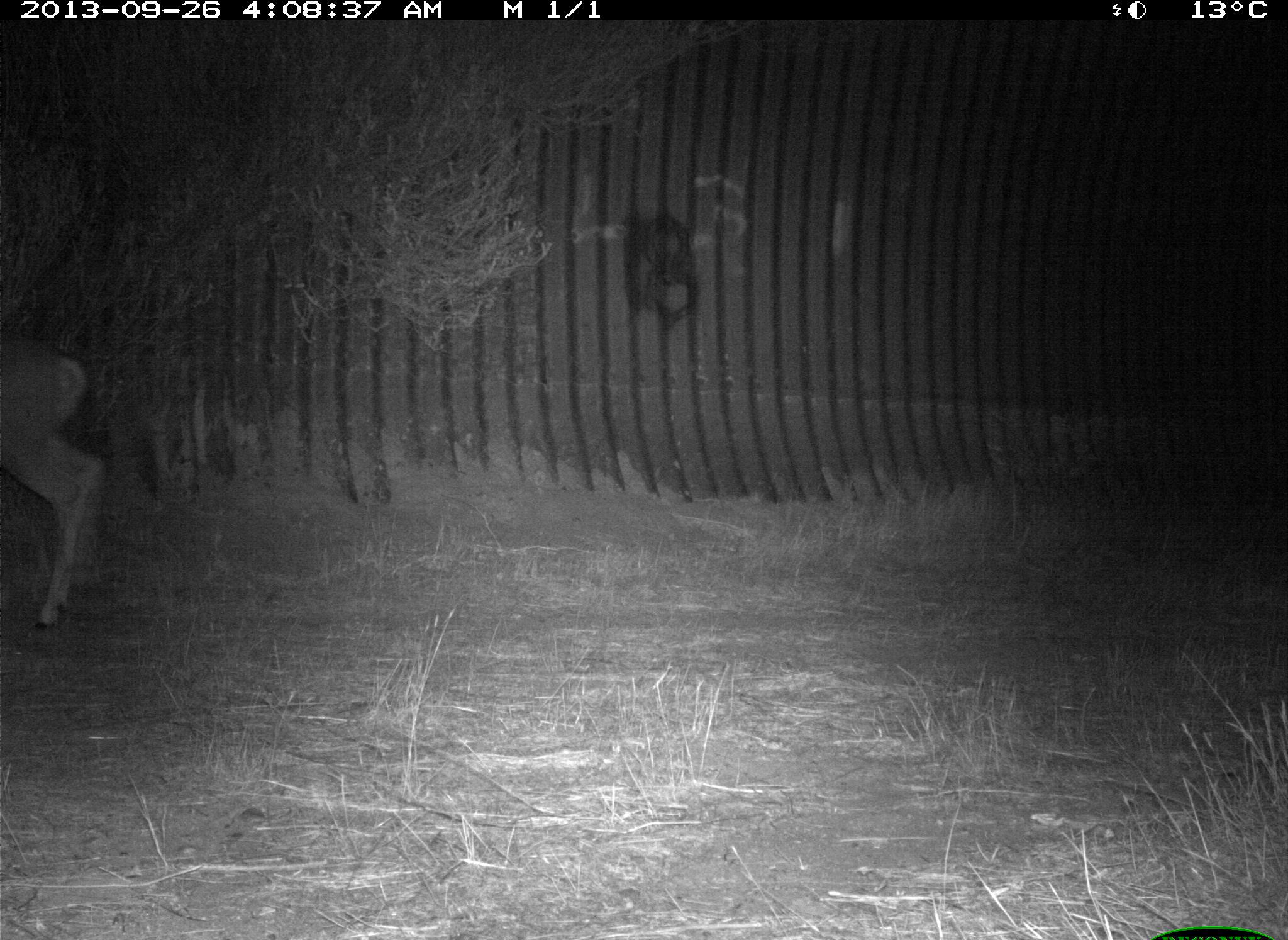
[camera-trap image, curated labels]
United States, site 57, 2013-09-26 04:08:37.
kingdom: Animalia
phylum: Chordata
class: Mammalia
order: Artiodactyla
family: Cervidae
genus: Odocoileus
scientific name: Odocoileus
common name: deer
Deer (Odocoileus).